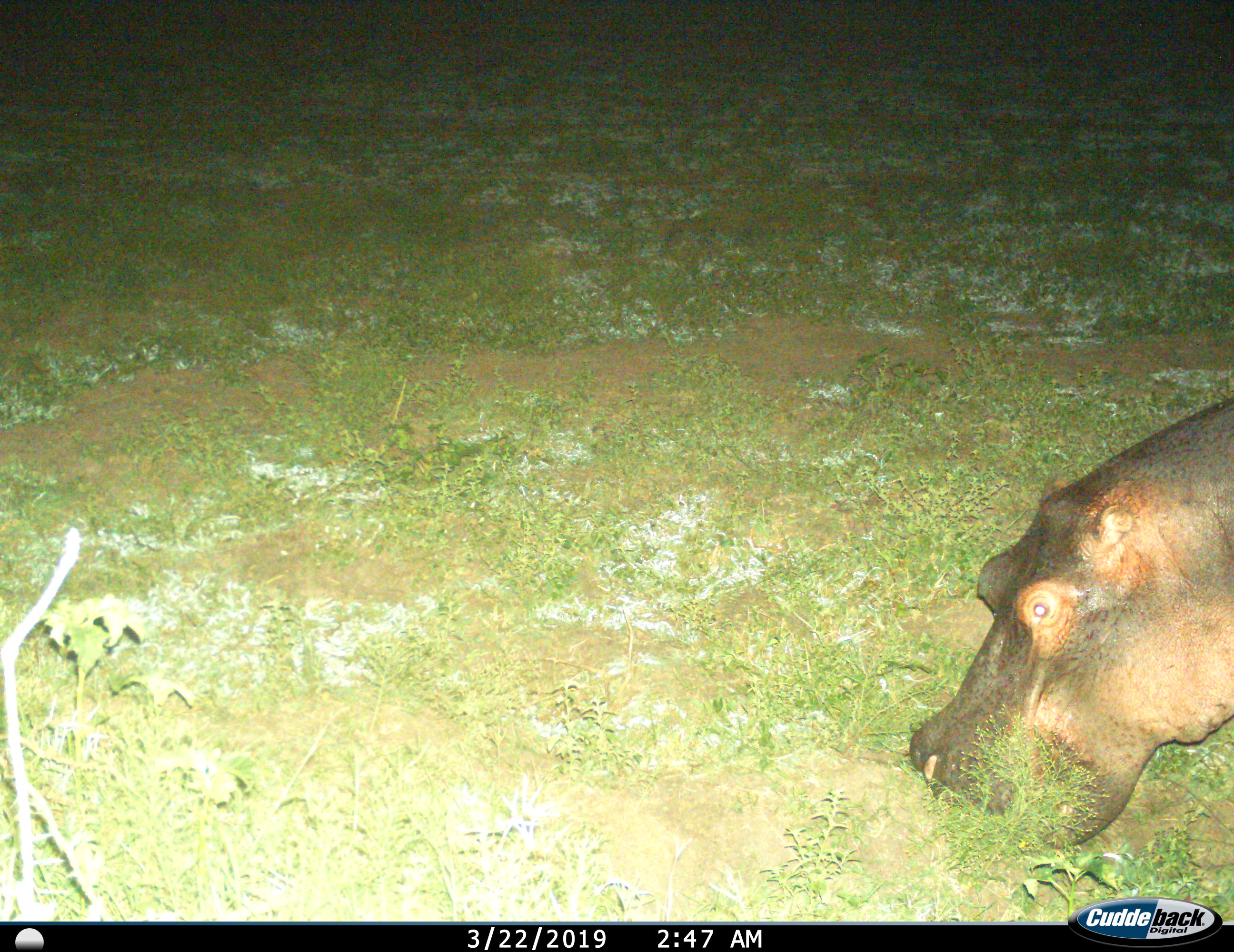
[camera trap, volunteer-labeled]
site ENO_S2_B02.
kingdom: Animalia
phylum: Chordata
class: Mammalia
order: Artiodactyla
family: Hippopotamidae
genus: Hippopotamus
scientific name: Hippopotamus amphibius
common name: hippopotamus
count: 1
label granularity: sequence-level